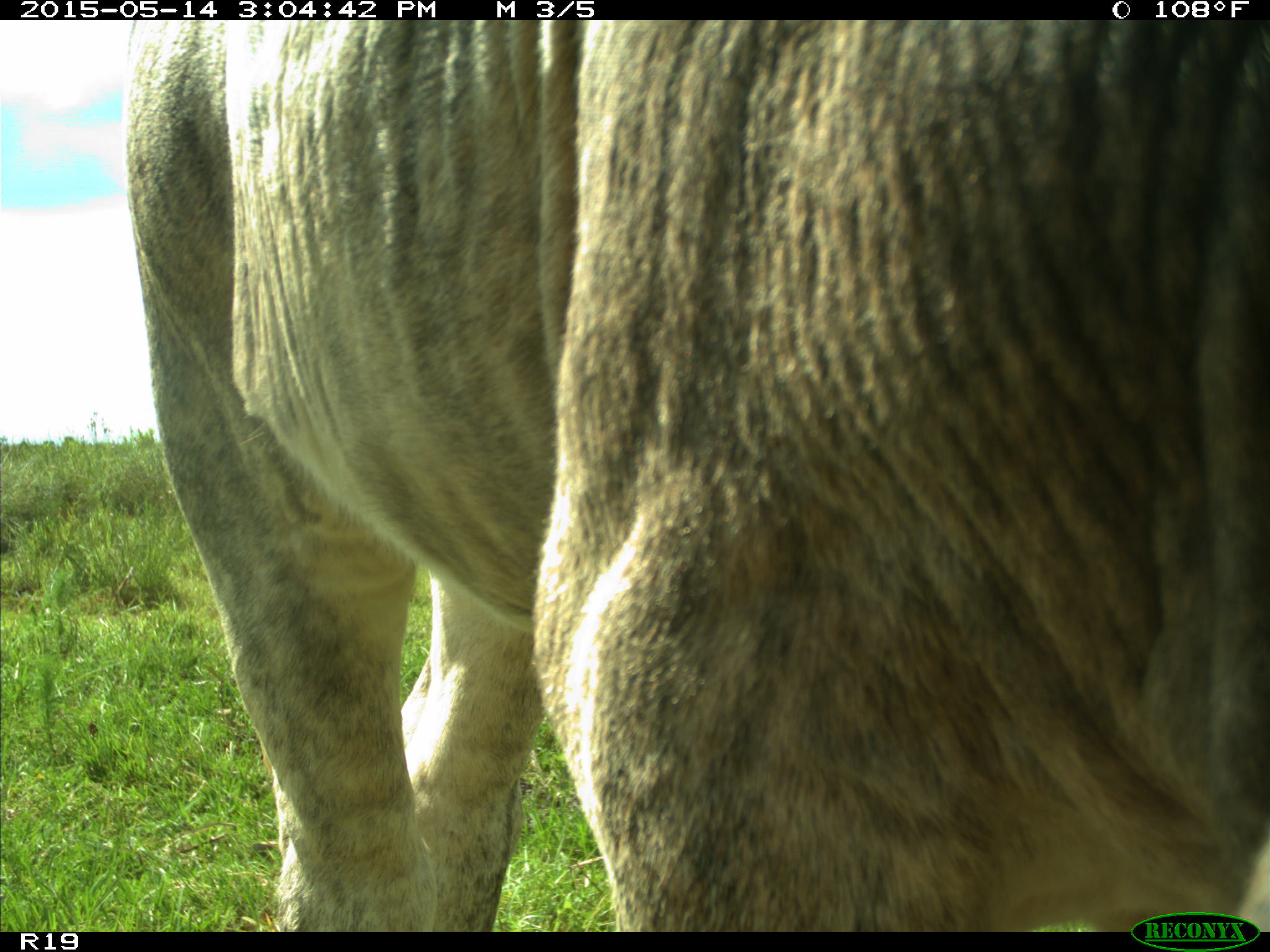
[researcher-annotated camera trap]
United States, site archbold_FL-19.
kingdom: Animalia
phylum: Chordata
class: Mammalia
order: Artiodactyla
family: Bovidae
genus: Bos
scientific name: Bos taurus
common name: domestic cow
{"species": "Bos taurus (domestic cow)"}